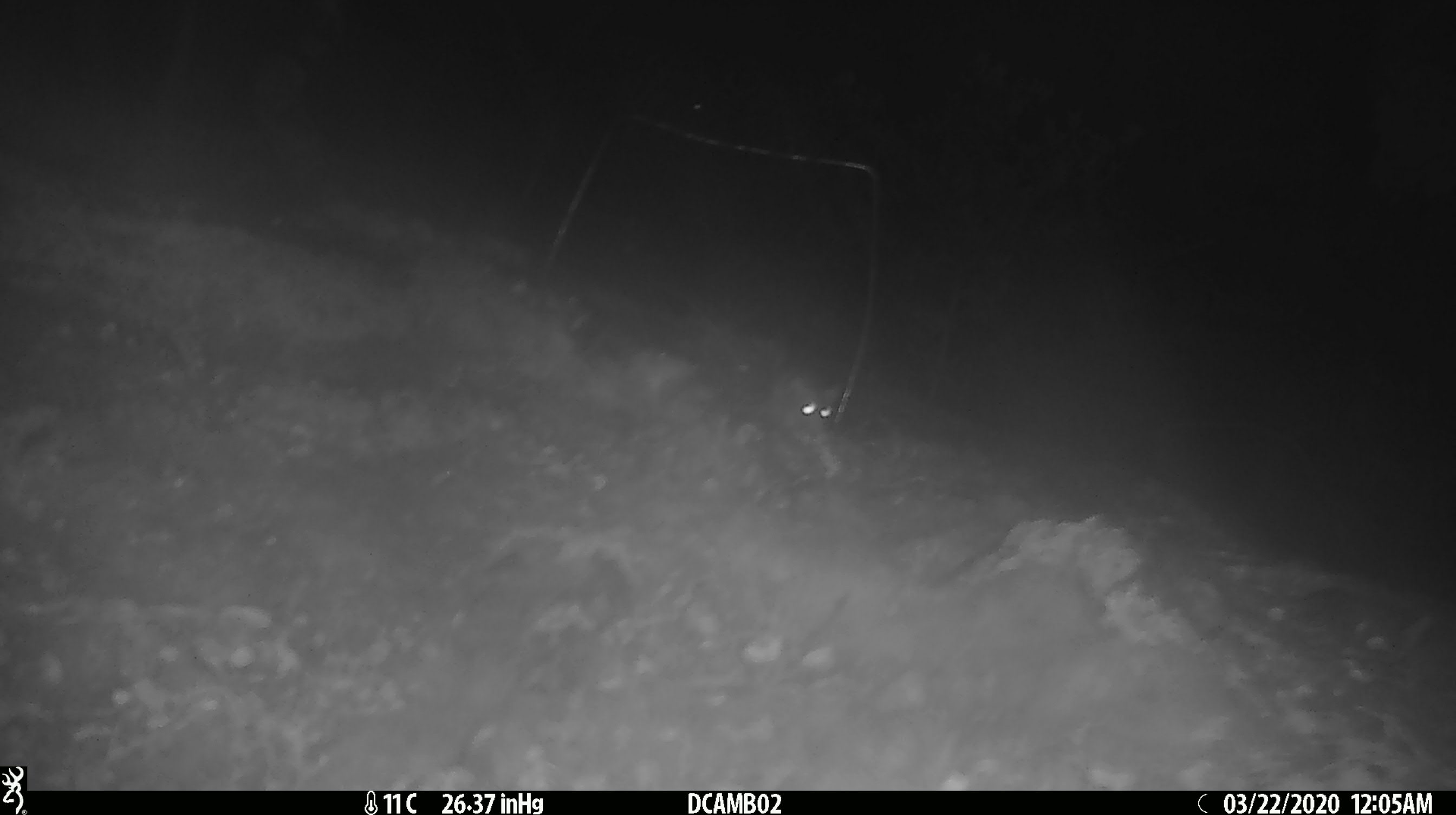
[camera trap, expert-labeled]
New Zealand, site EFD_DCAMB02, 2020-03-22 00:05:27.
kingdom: Animalia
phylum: Chordata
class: Mammalia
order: Rodentia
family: Muridae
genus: Mus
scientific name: Mus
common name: mouse